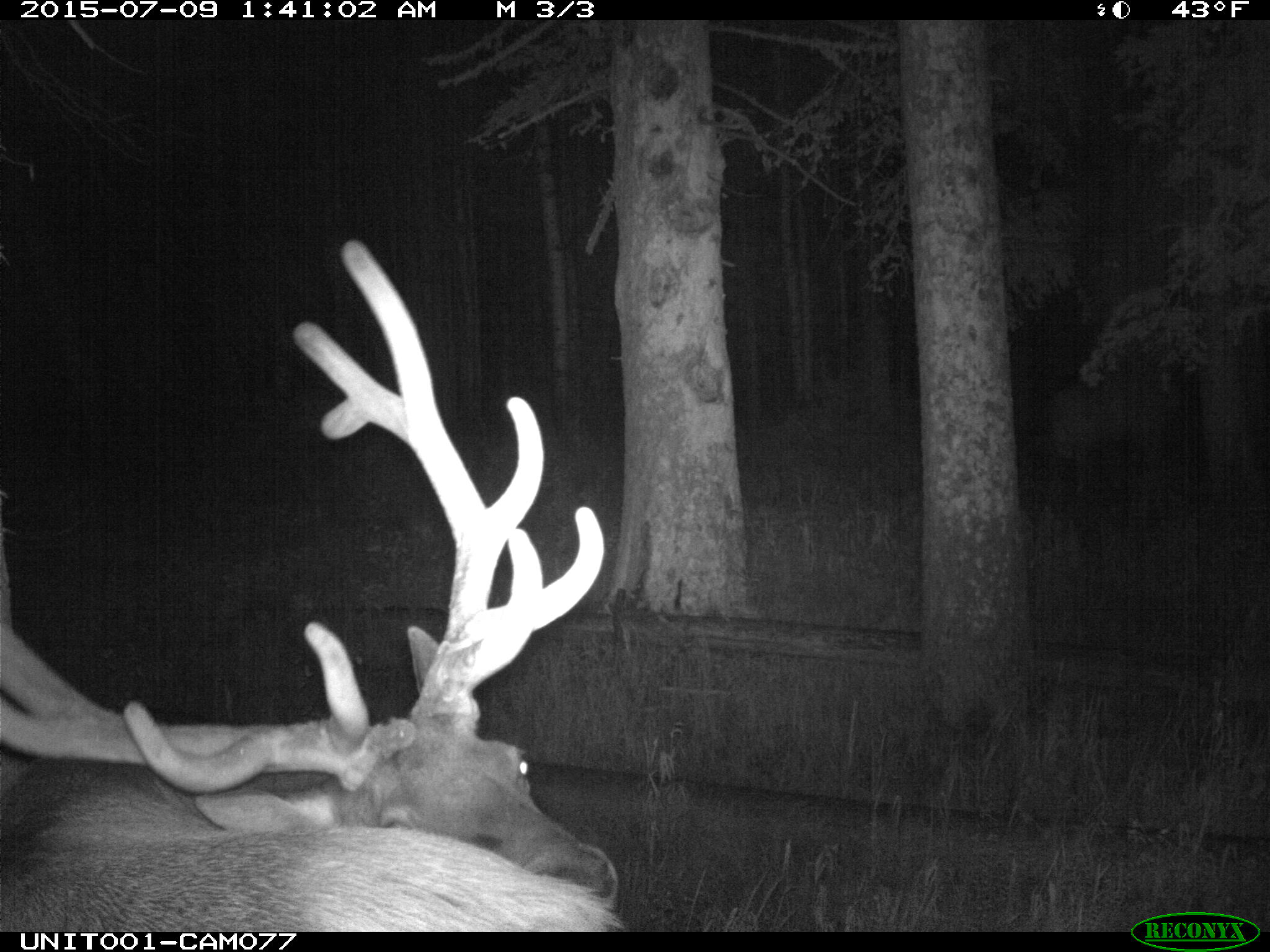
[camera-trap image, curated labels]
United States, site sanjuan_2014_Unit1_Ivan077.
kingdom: Animalia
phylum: Chordata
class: Mammalia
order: Artiodactyla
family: Cervidae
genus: Cervus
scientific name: Cervus elaphus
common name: red deer